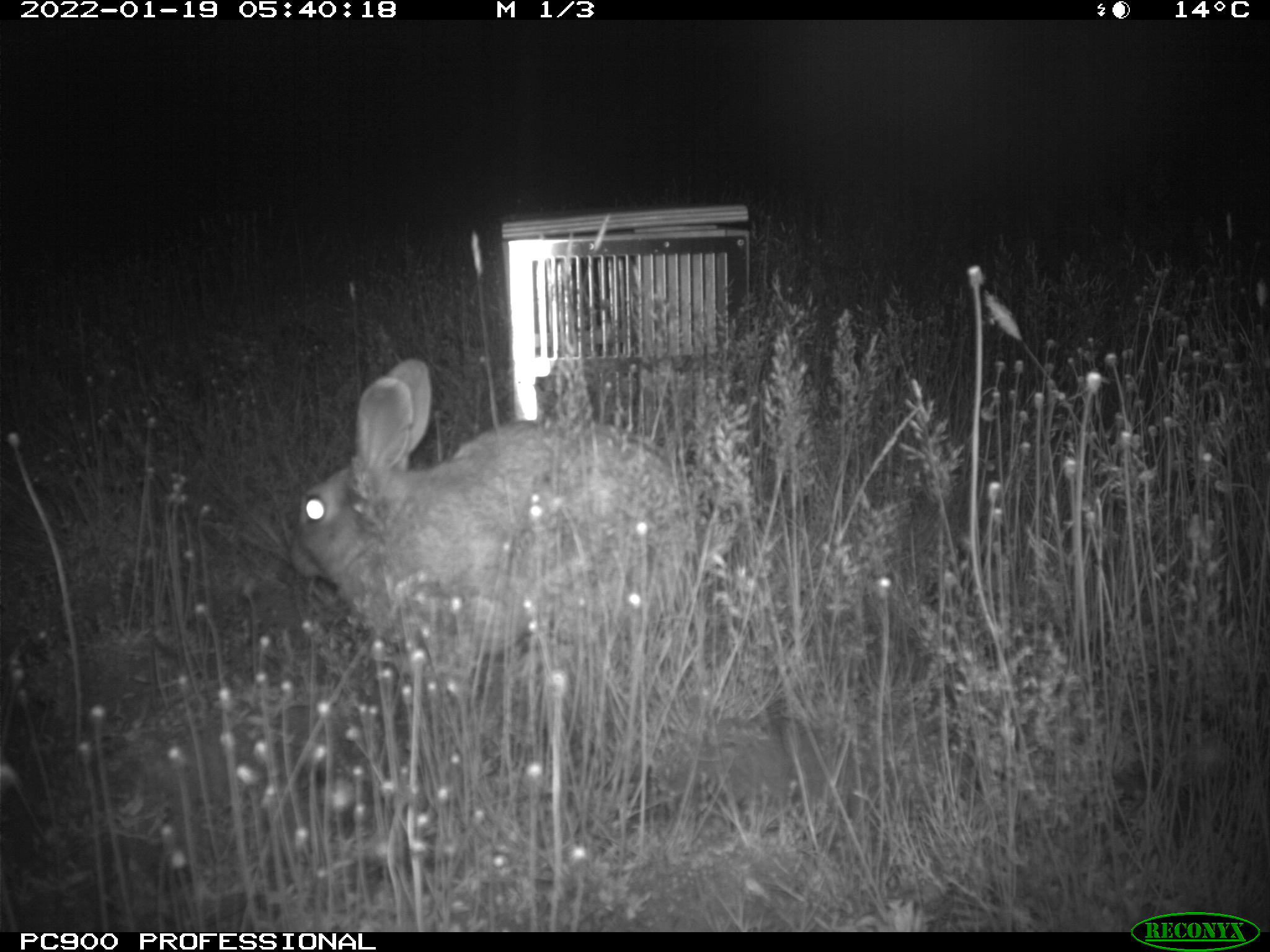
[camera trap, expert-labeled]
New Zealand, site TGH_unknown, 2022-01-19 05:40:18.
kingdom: Animalia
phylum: Chordata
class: Mammalia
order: Lagomorpha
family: Leporidae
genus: Oryctolagus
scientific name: Oryctolagus cuniculus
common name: european rabbit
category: rabbit